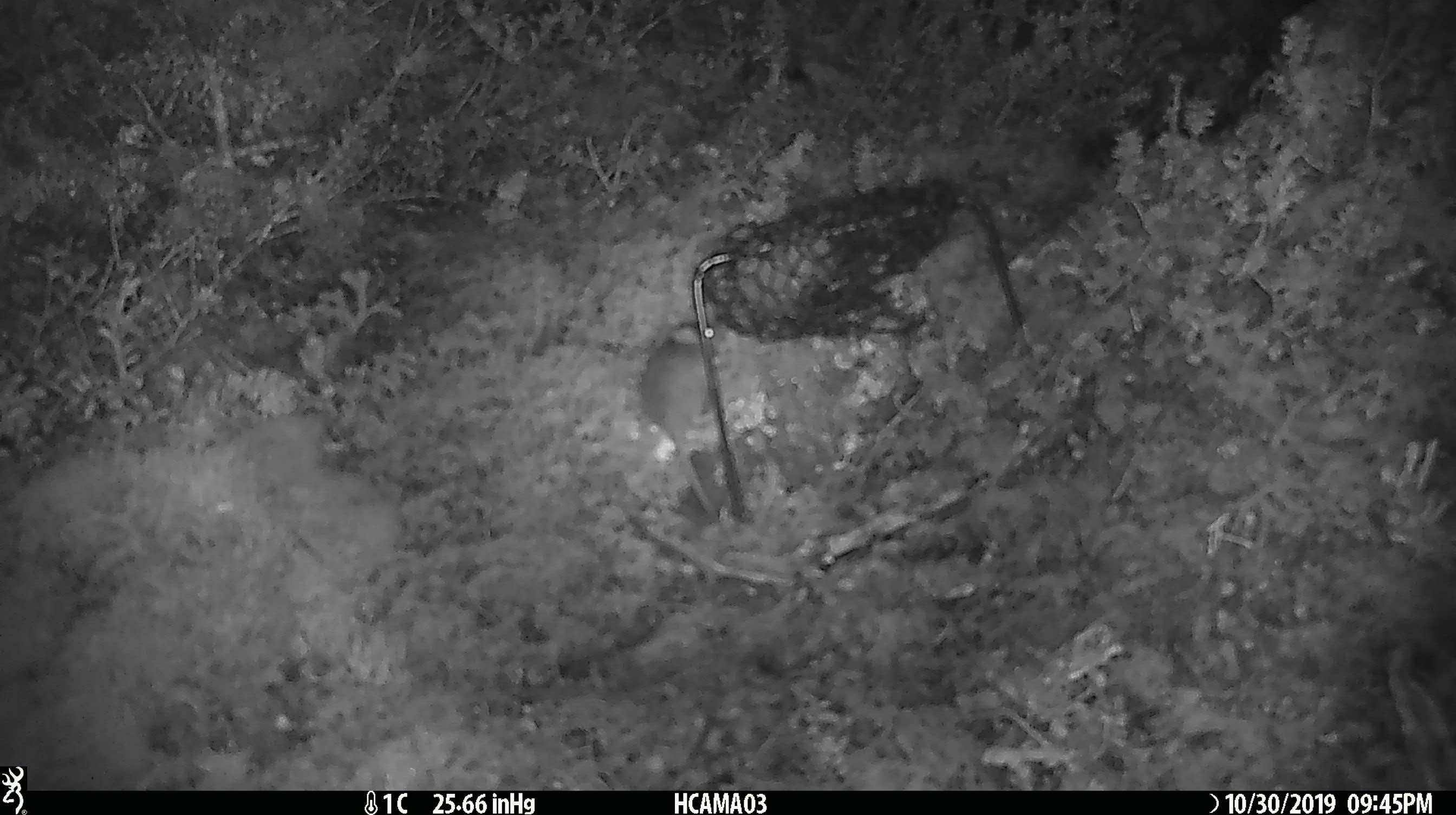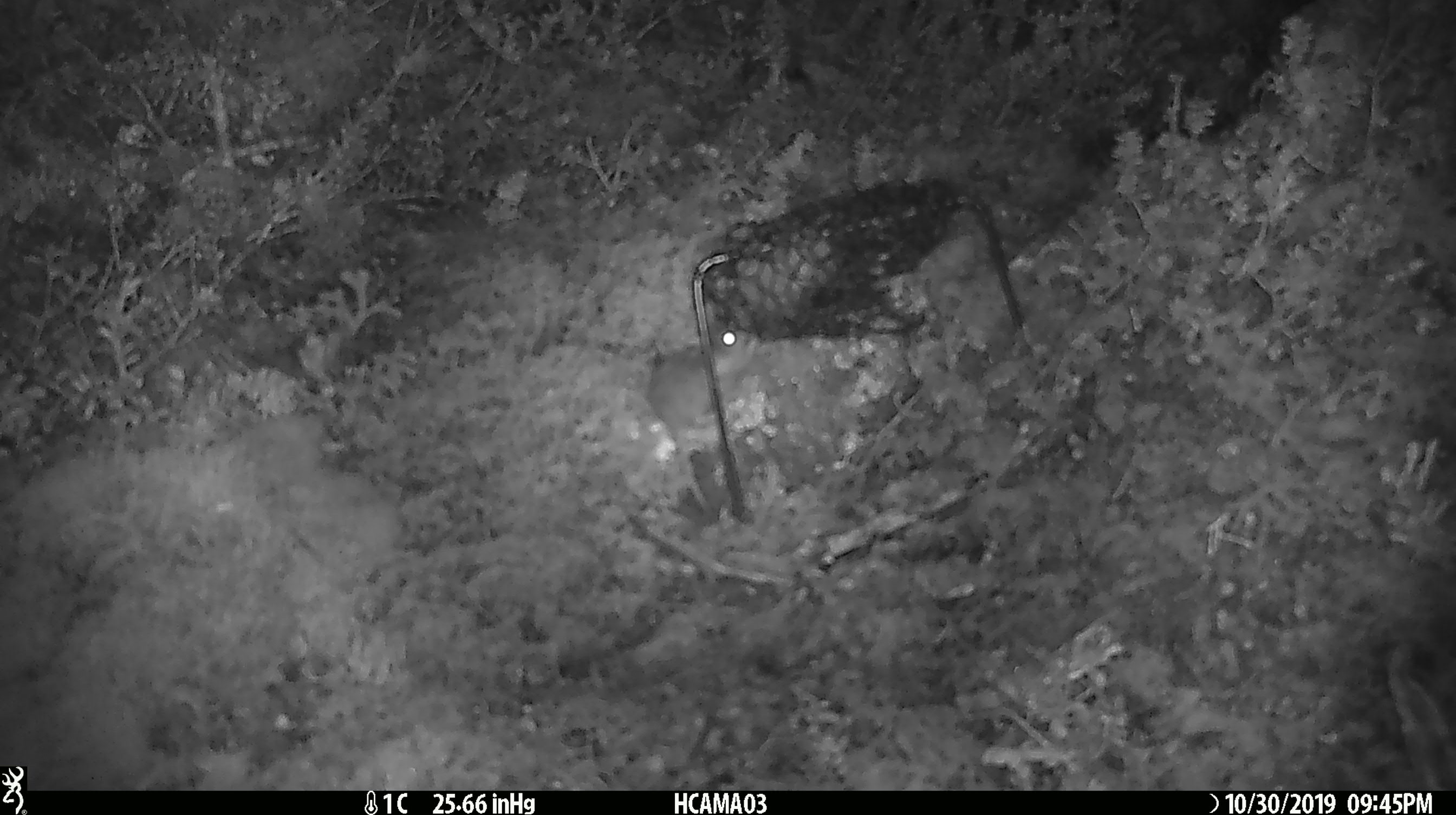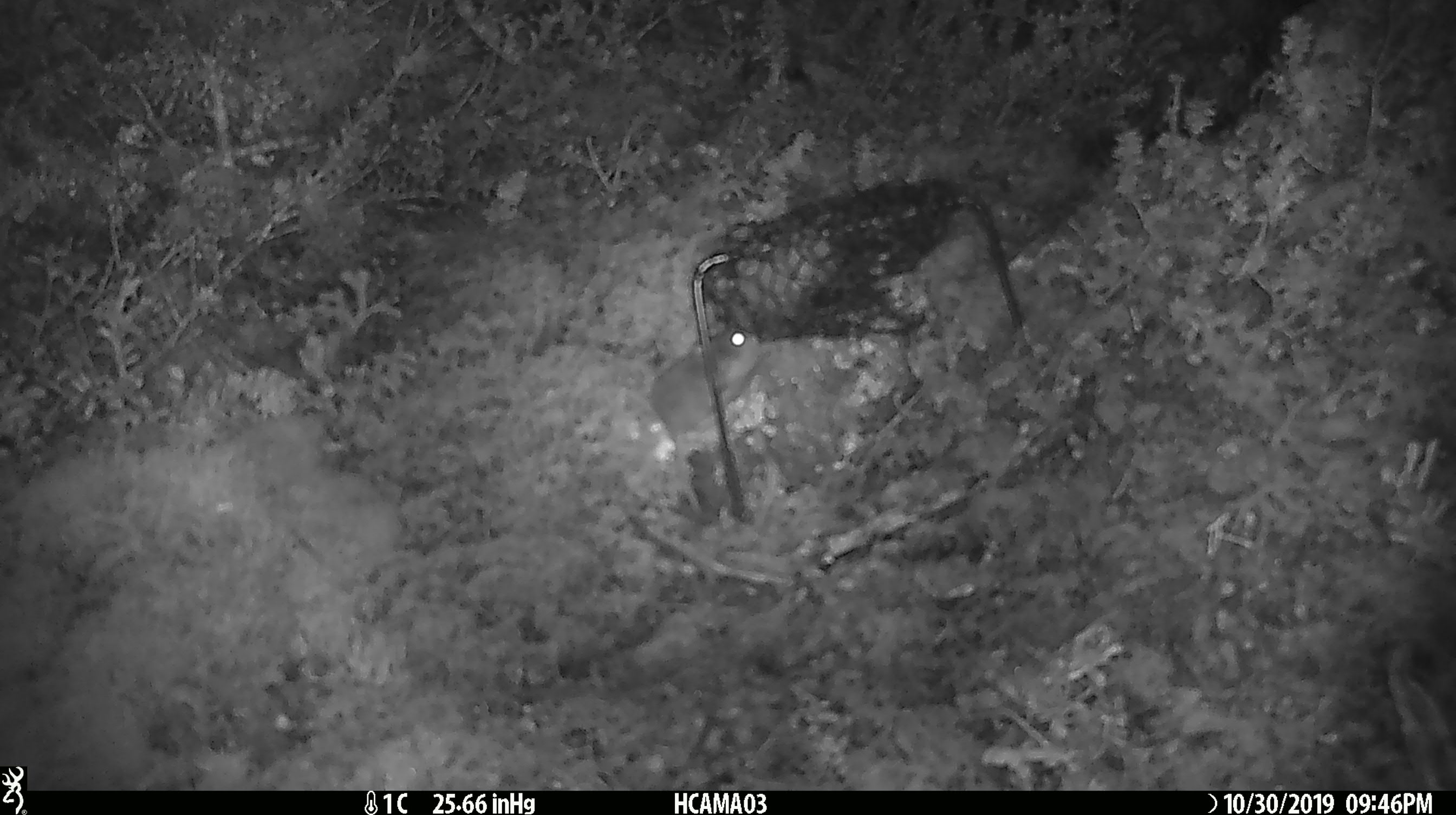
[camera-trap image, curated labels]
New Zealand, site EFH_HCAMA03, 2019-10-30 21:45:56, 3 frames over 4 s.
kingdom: Animalia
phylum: Chordata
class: Mammalia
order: Rodentia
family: Muridae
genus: Mus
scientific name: Mus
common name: mouse